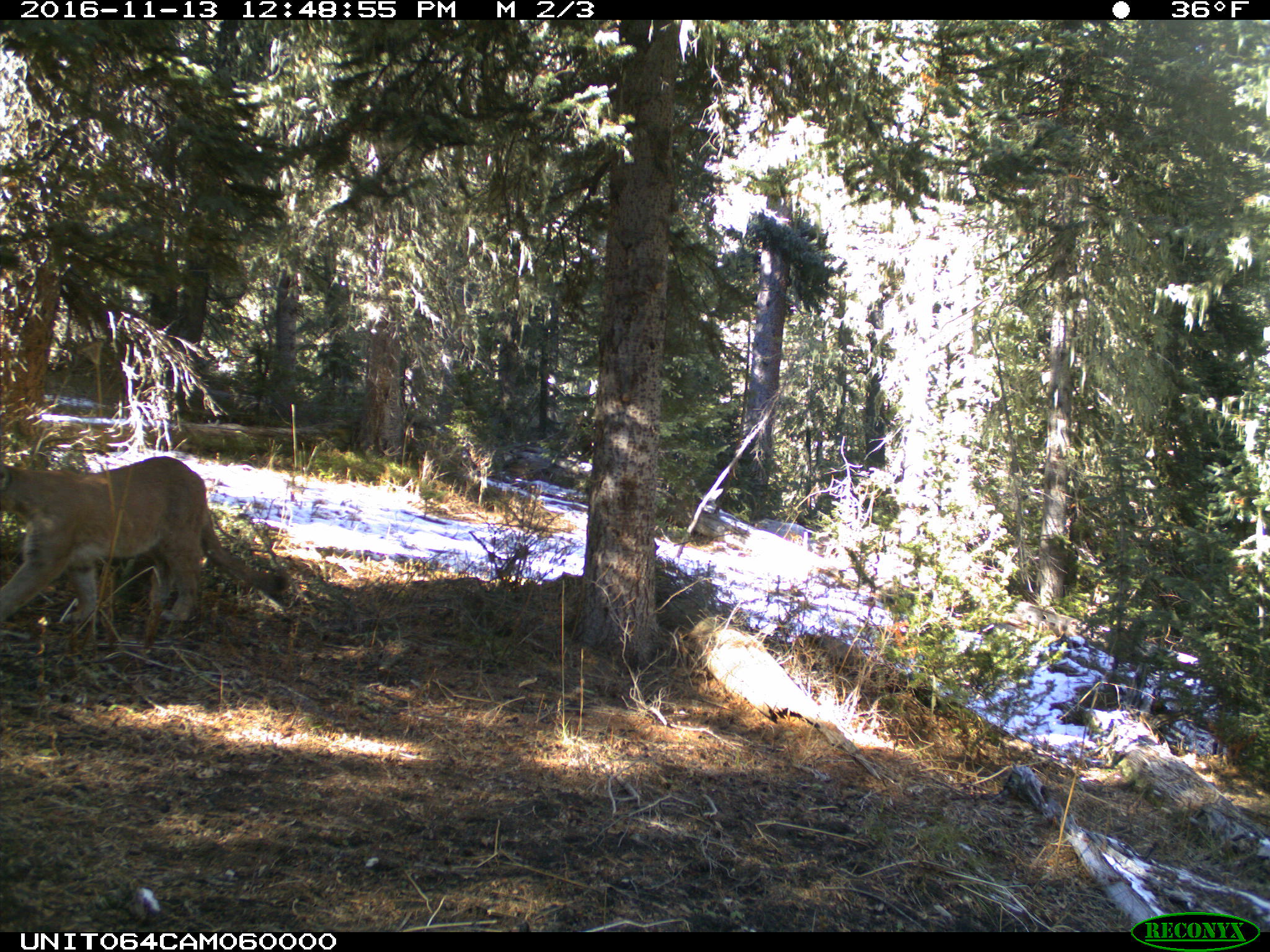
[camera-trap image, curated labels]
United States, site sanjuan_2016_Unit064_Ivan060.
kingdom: Animalia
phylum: Chordata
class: Mammalia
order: Carnivora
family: Felidae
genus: Puma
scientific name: Puma concolor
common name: mountain lion